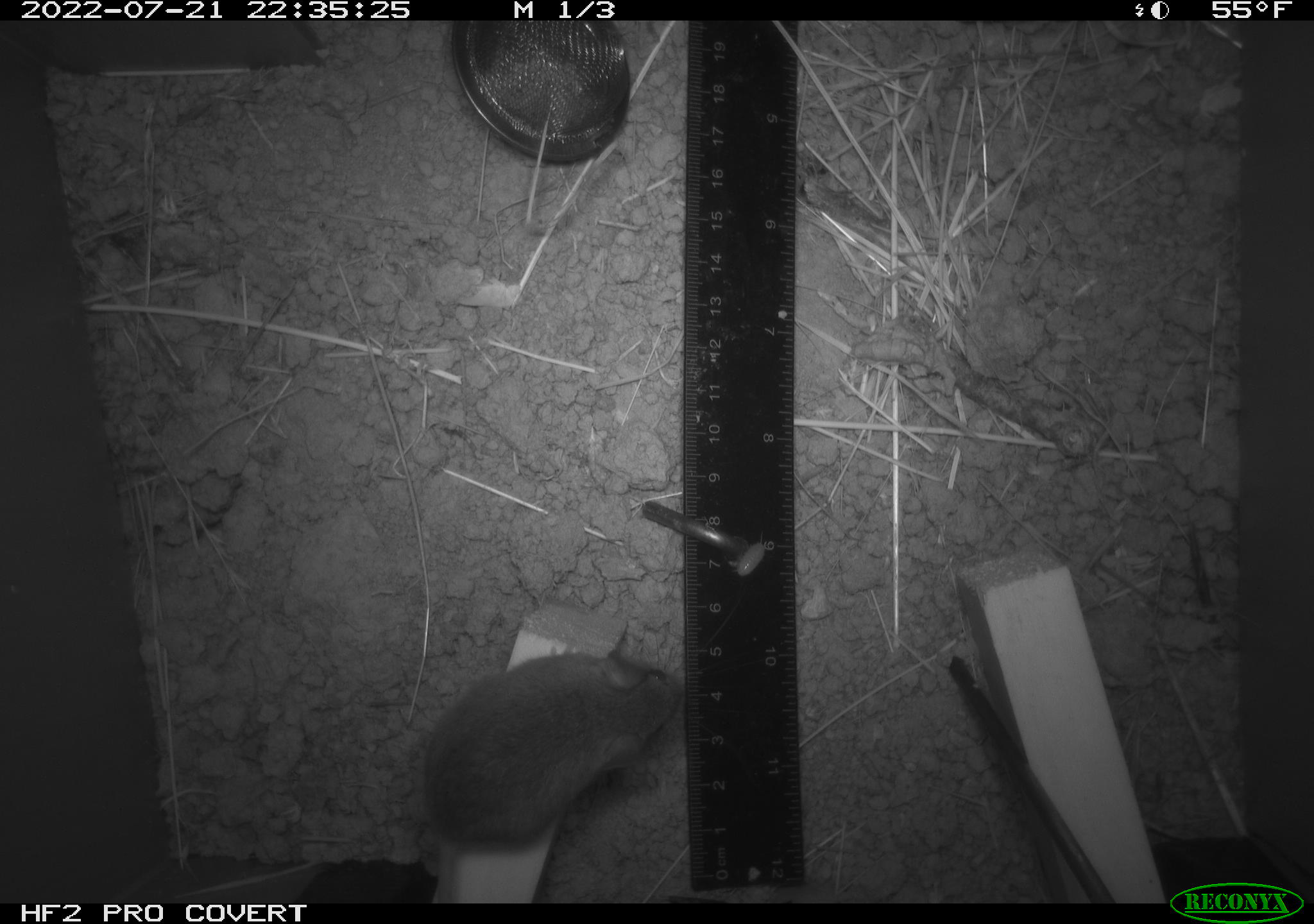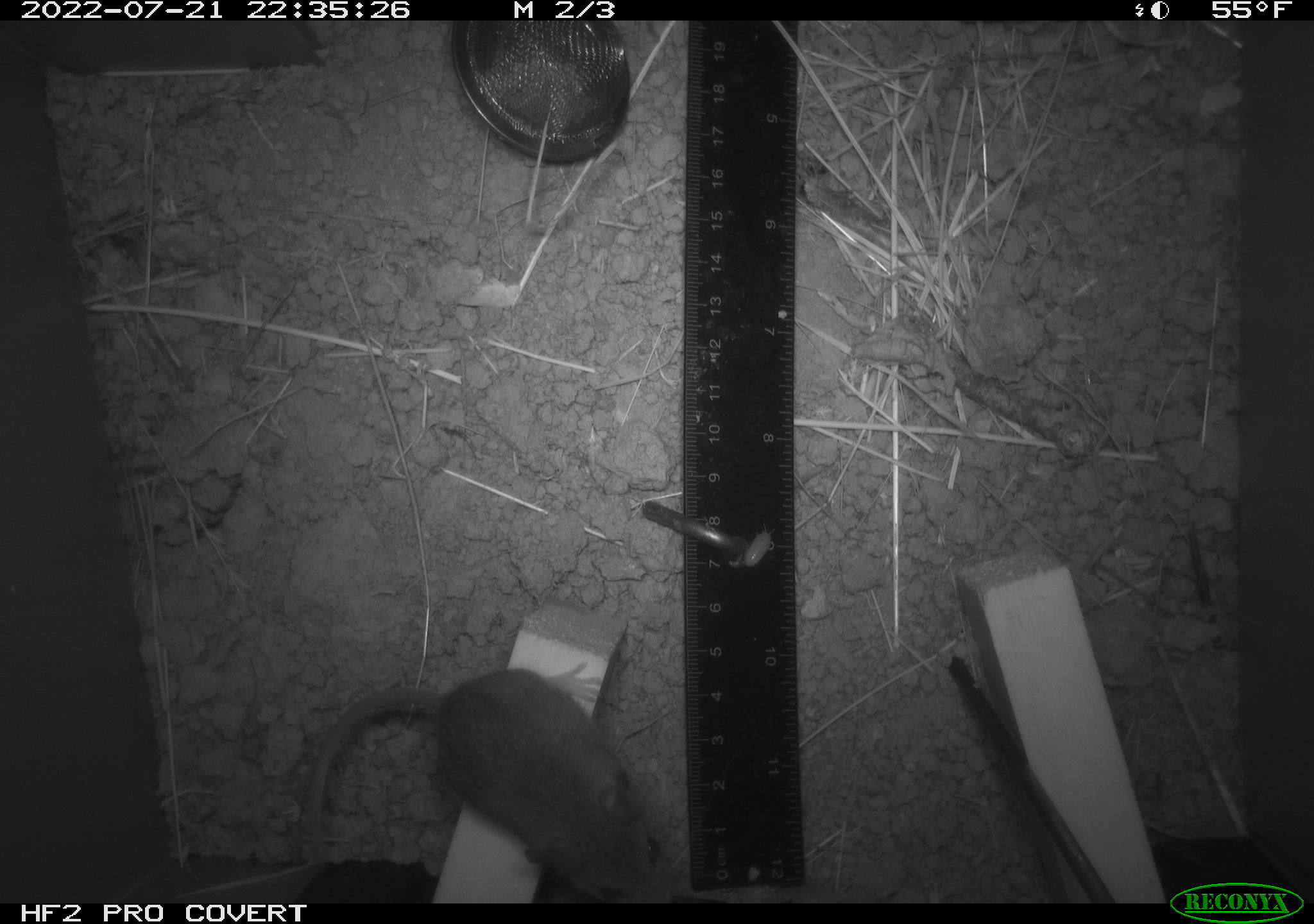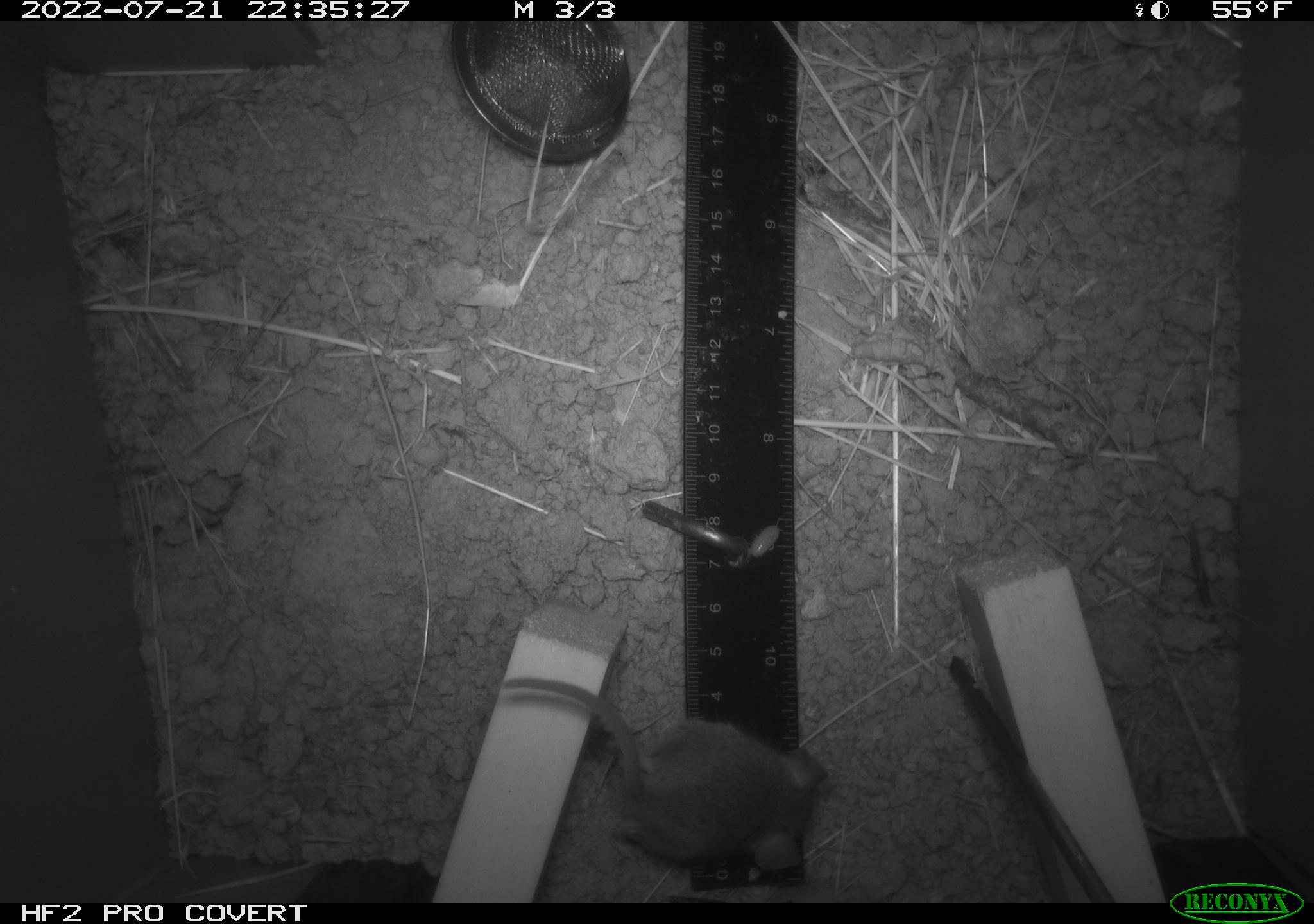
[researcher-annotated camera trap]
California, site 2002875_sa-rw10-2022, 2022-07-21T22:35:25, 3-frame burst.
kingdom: Animalia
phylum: Chordata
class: Mammalia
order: Rodentia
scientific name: Rodentia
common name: mouse species